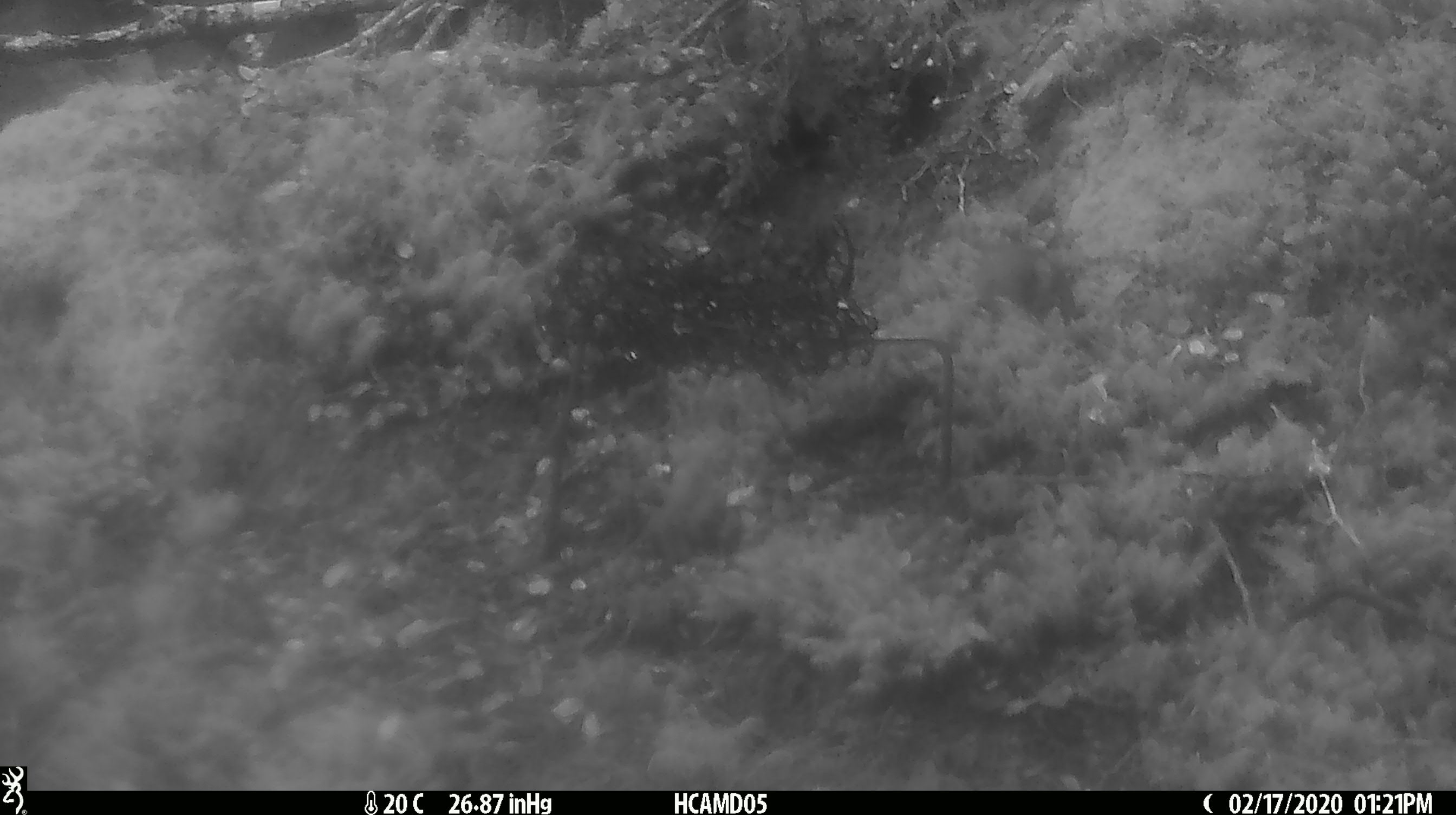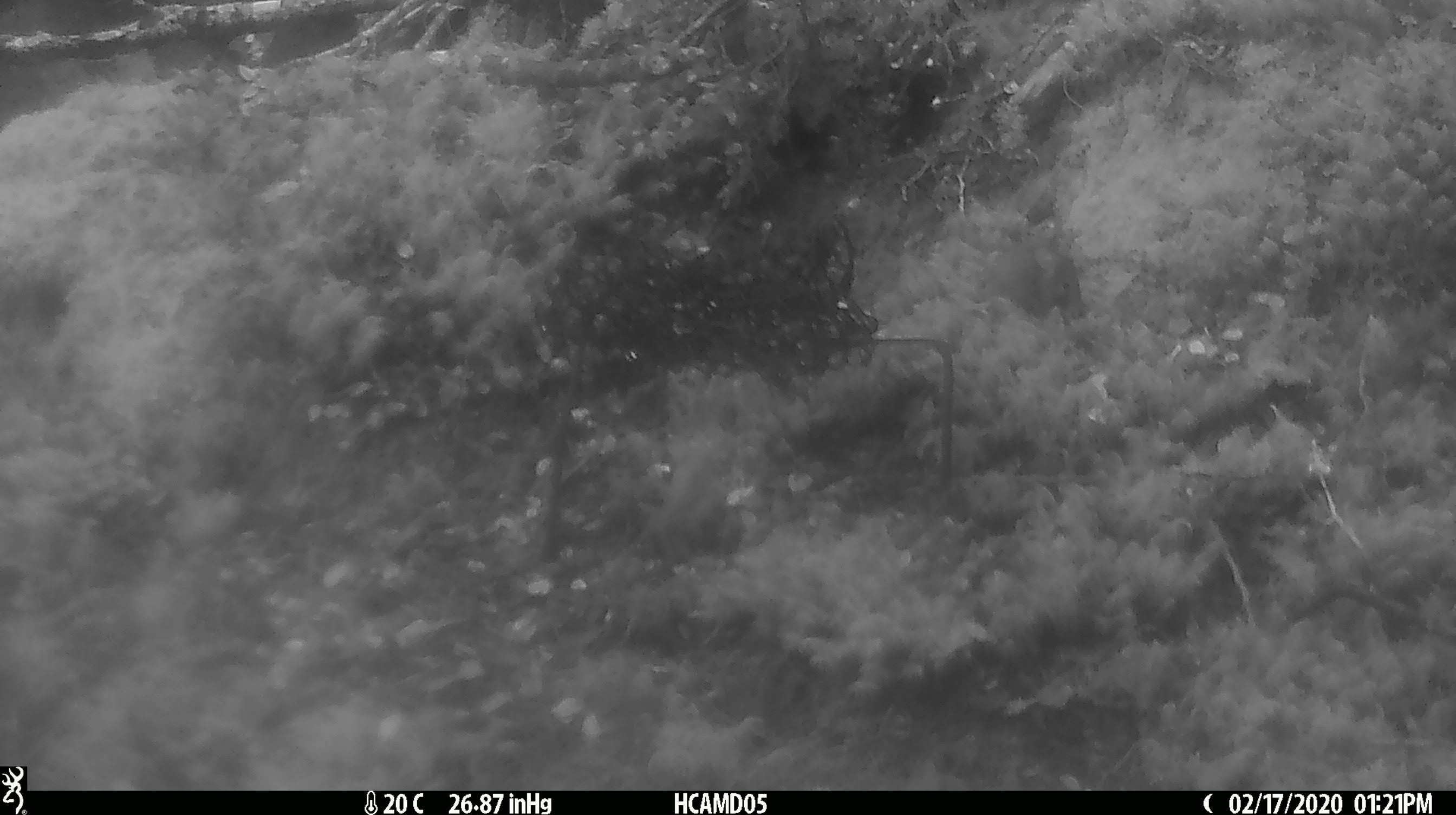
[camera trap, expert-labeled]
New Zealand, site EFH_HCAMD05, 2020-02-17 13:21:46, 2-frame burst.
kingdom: Animalia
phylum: Chordata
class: Mammalia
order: Rodentia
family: Muridae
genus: Mus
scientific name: Mus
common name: mouse